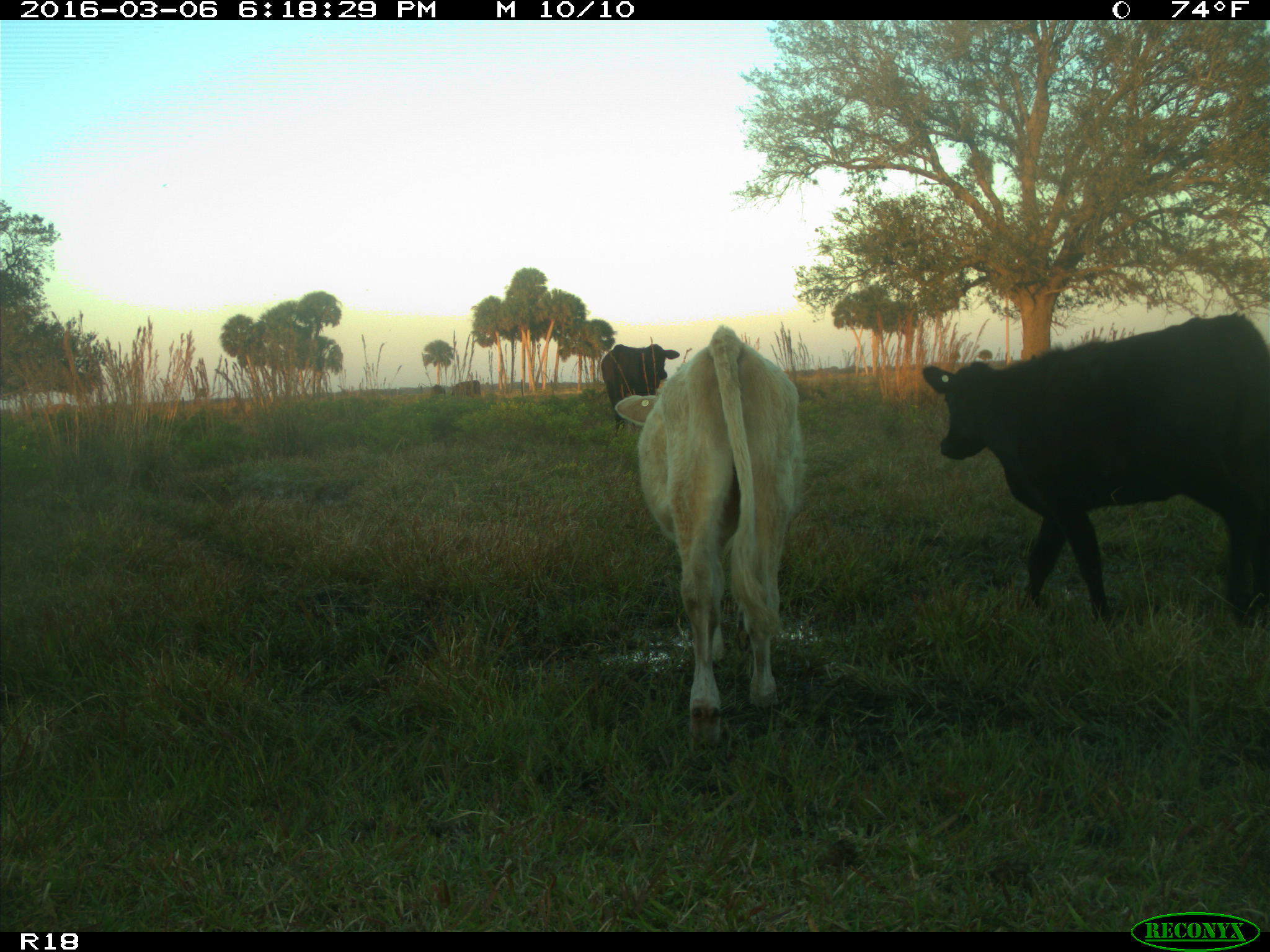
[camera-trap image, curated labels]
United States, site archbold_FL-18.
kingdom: Animalia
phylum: Chordata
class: Mammalia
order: Artiodactyla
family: Bovidae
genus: Bos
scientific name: Bos taurus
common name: domestic cow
Bos taurus (domestic cow).